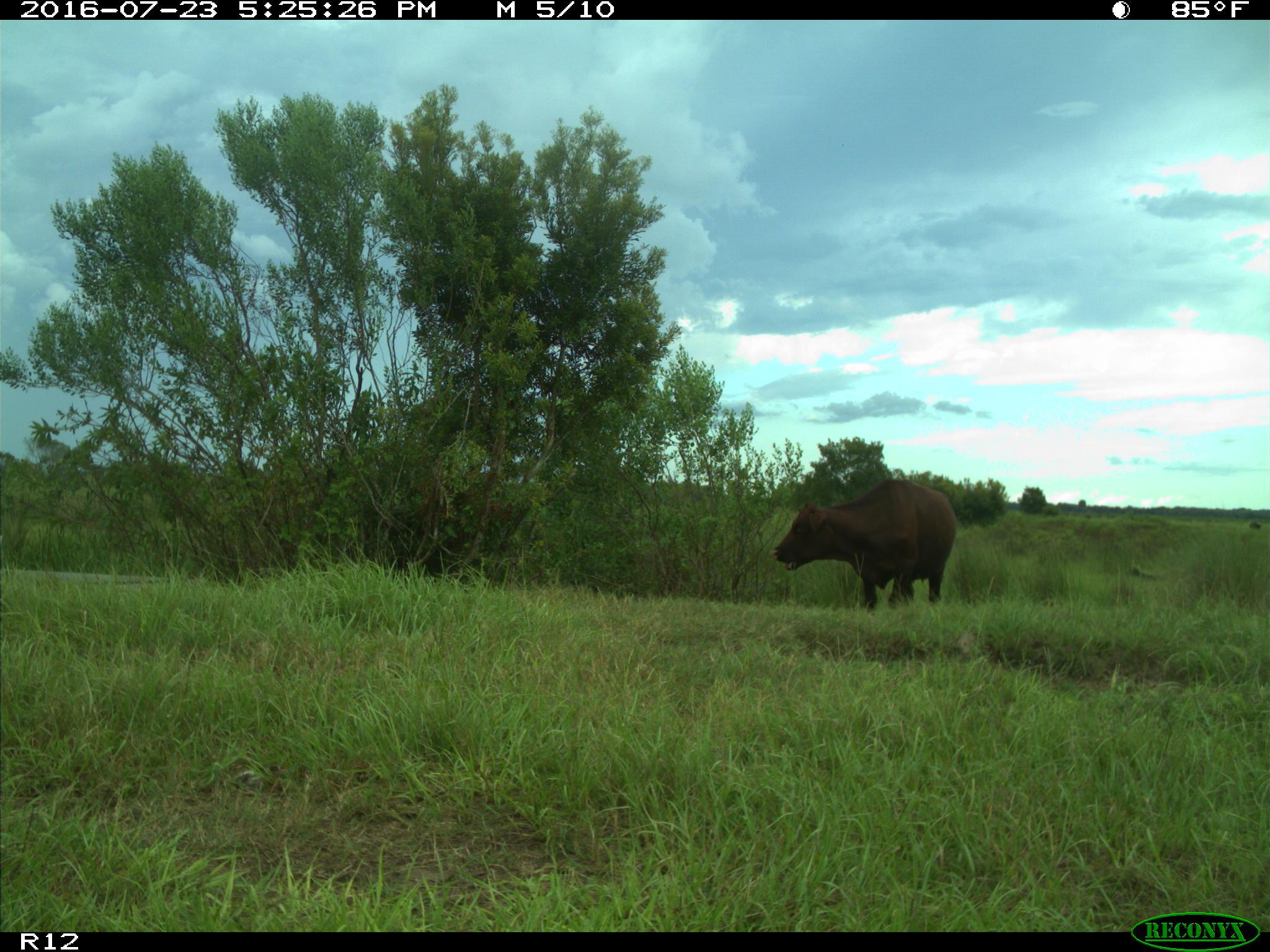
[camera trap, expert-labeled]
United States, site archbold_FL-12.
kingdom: Animalia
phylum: Chordata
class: Mammalia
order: Artiodactyla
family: Bovidae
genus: Bos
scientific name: Bos taurus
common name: domestic cow